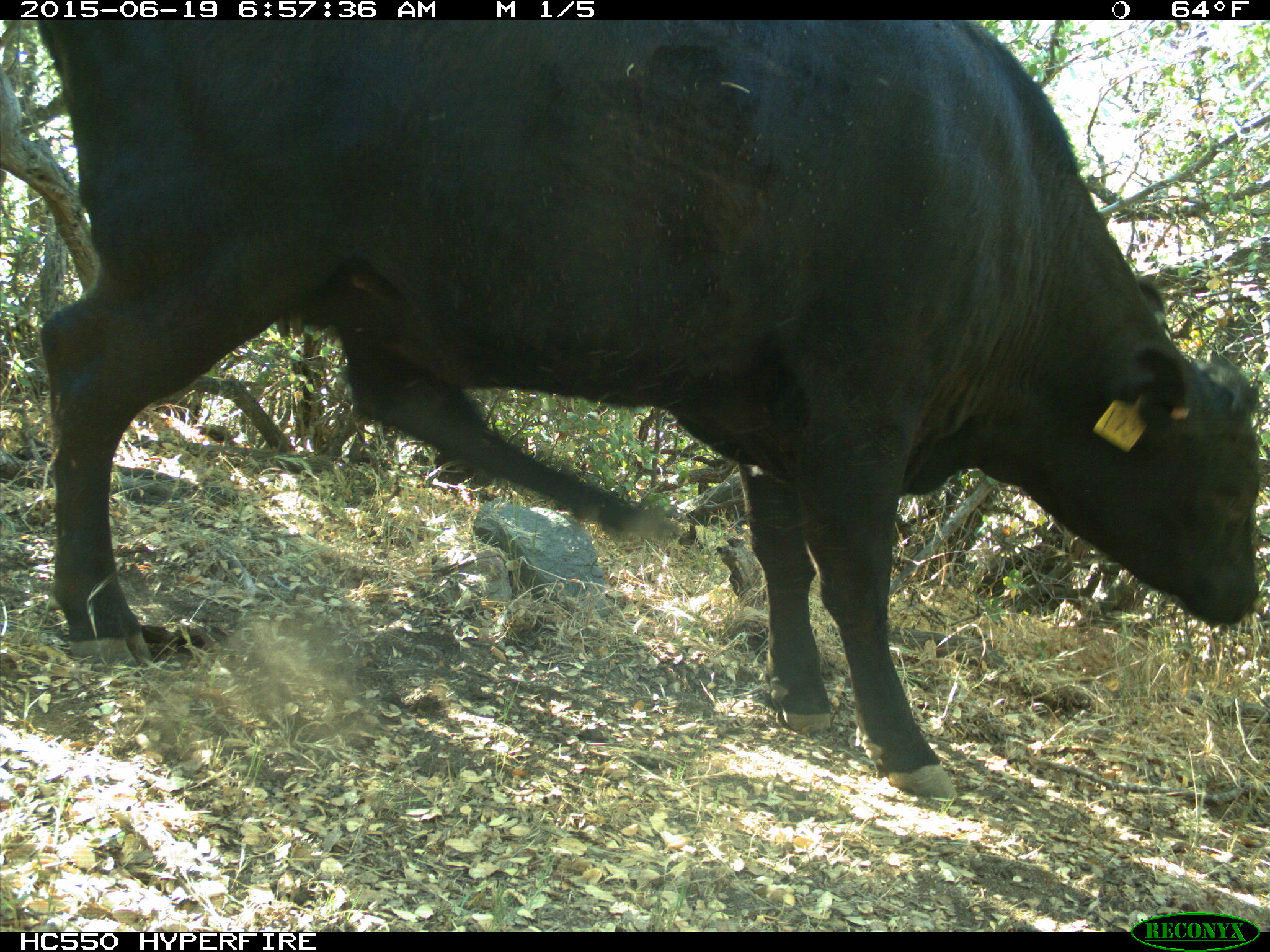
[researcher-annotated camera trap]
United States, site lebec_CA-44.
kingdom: Animalia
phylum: Chordata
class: Mammalia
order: Artiodactyla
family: Bovidae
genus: Bos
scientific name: Bos taurus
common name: domestic cow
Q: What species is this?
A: Bos taurus (domestic cow).